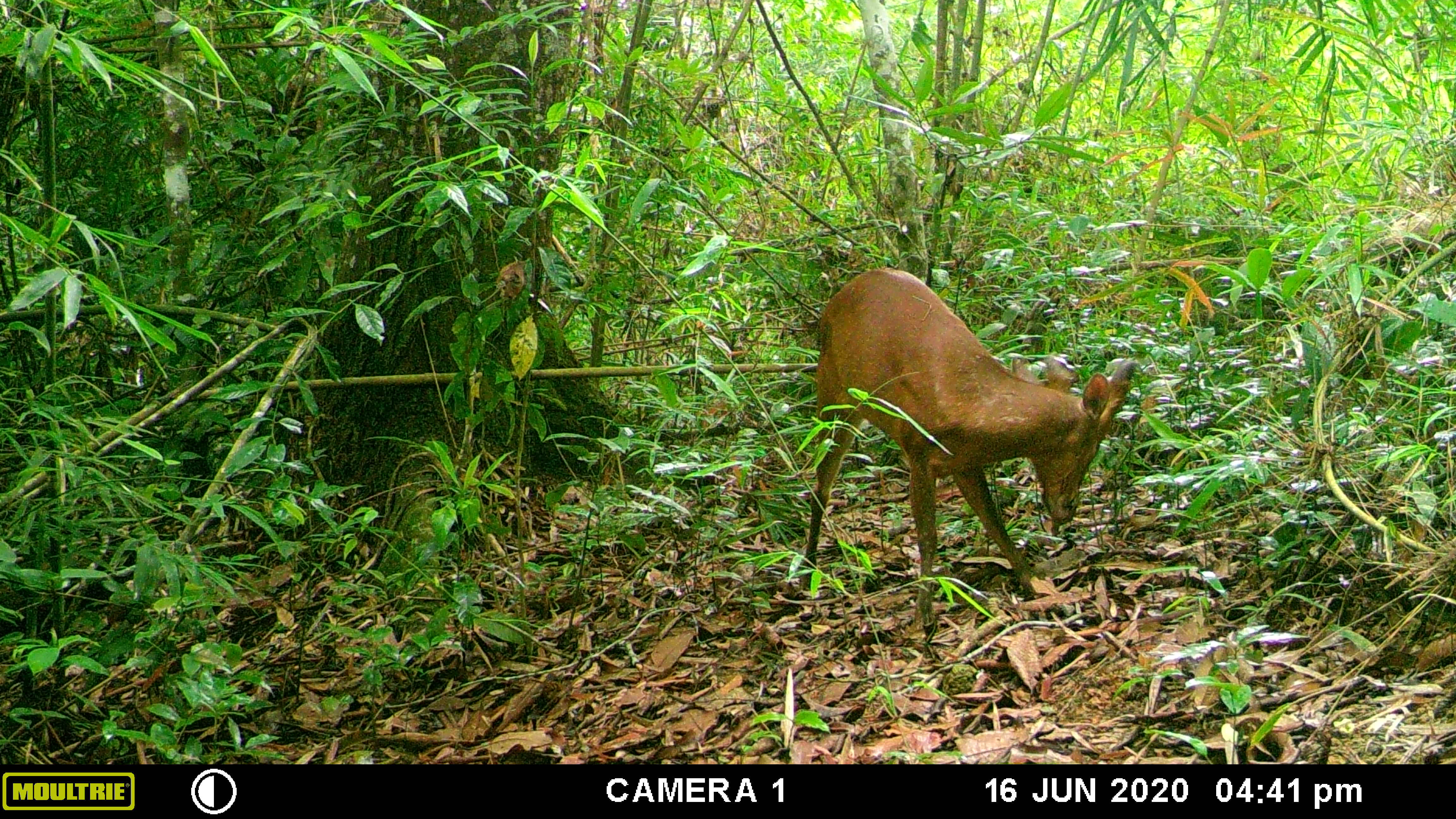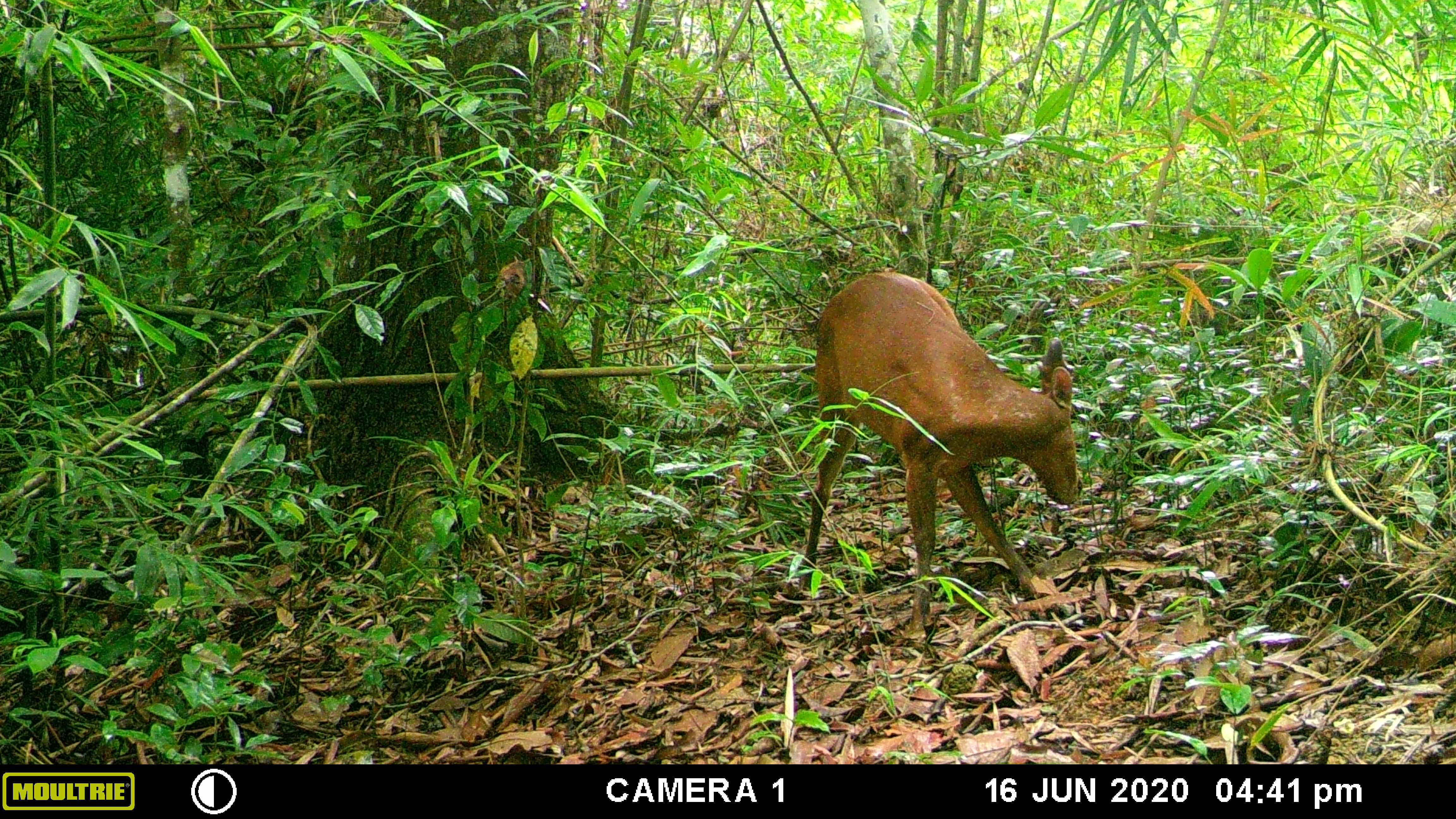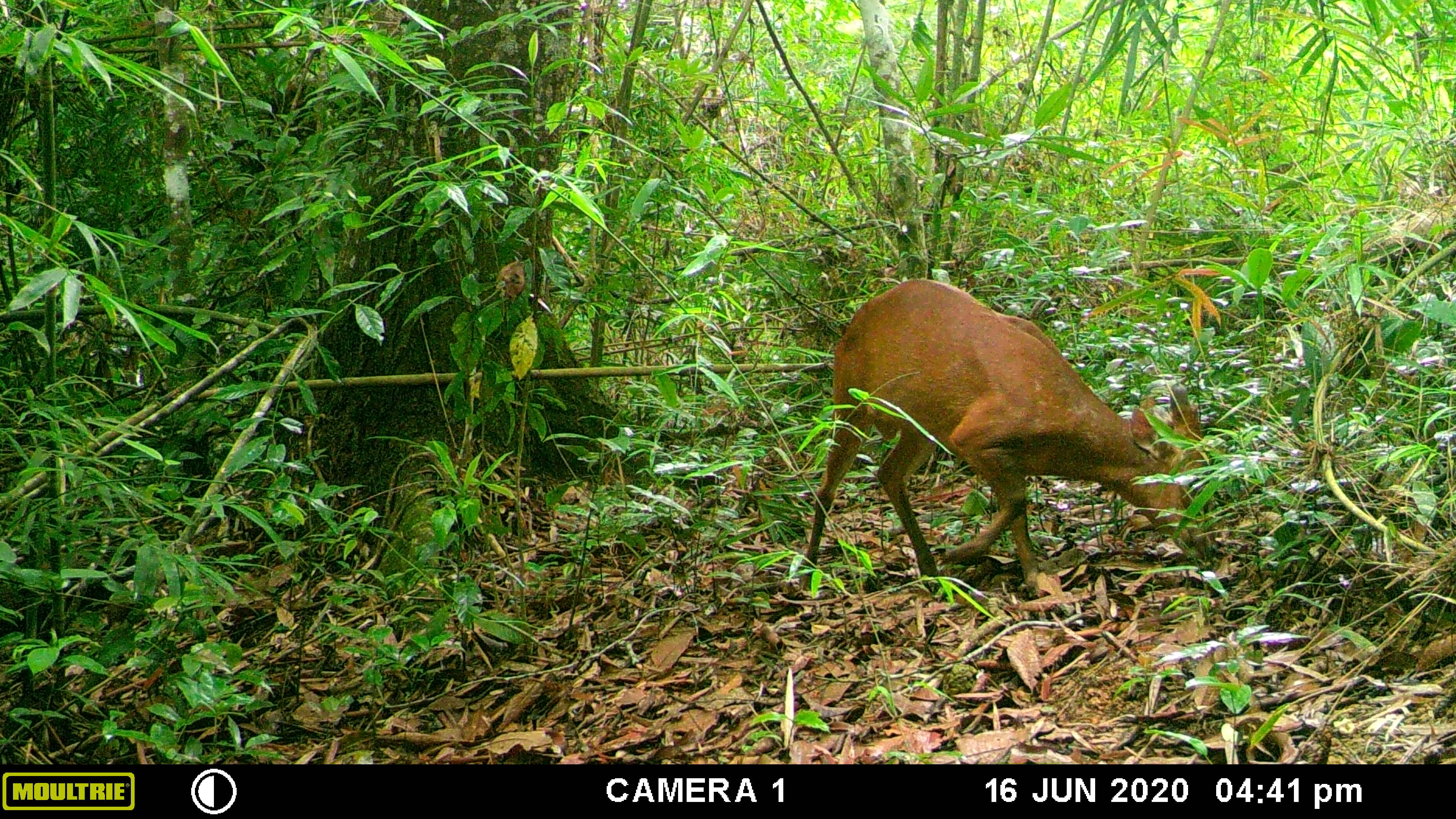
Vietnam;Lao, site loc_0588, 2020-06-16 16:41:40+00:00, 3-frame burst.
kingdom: Animalia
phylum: Chordata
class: Mammalia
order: Artiodactyla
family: Cervidae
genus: Muntiacus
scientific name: Muntiacus muntjak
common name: red muntjac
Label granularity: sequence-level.